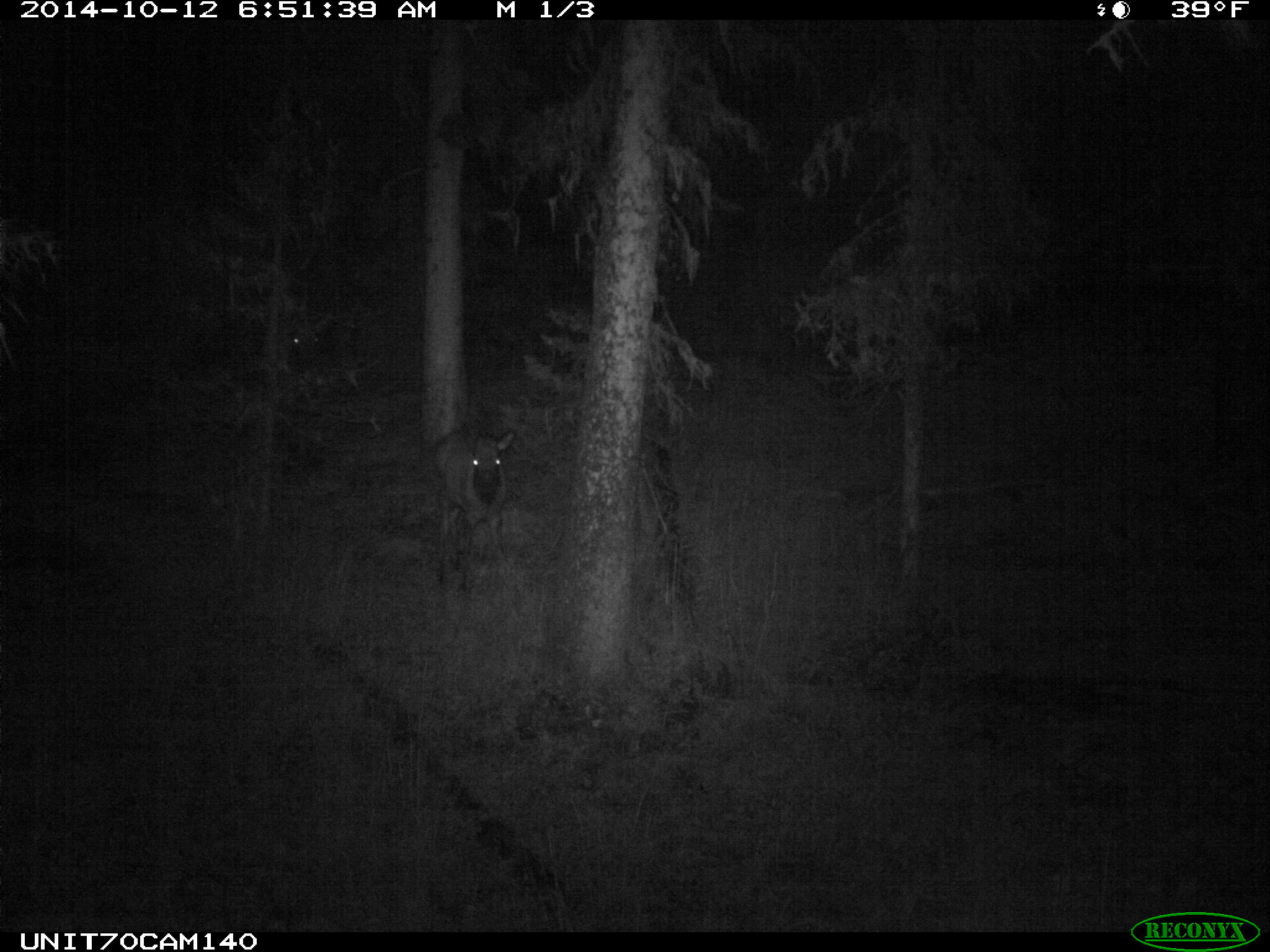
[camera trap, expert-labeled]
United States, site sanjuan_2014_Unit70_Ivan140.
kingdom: Animalia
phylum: Chordata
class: Mammalia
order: Artiodactyla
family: Cervidae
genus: Cervus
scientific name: Cervus elaphus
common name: red deer